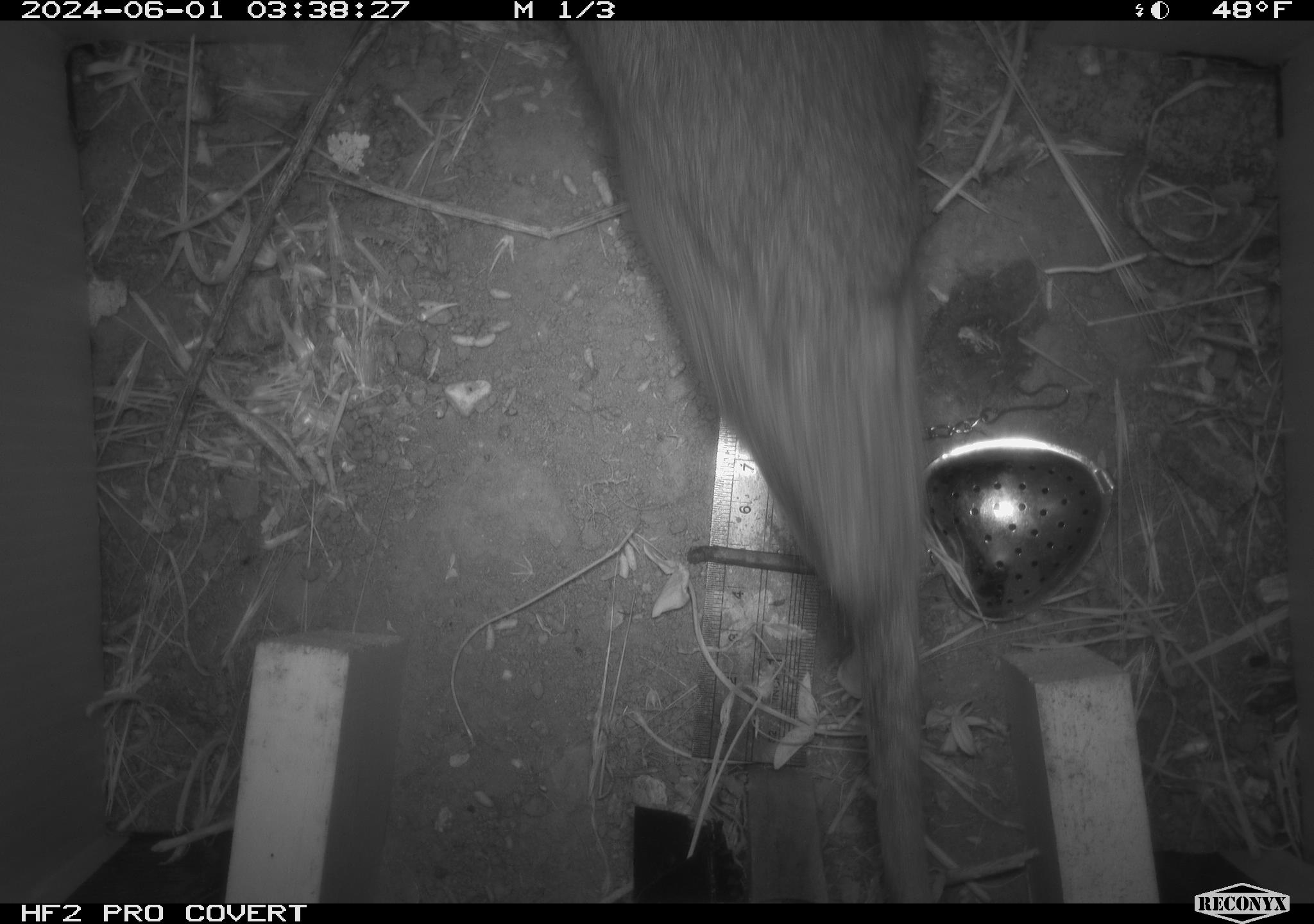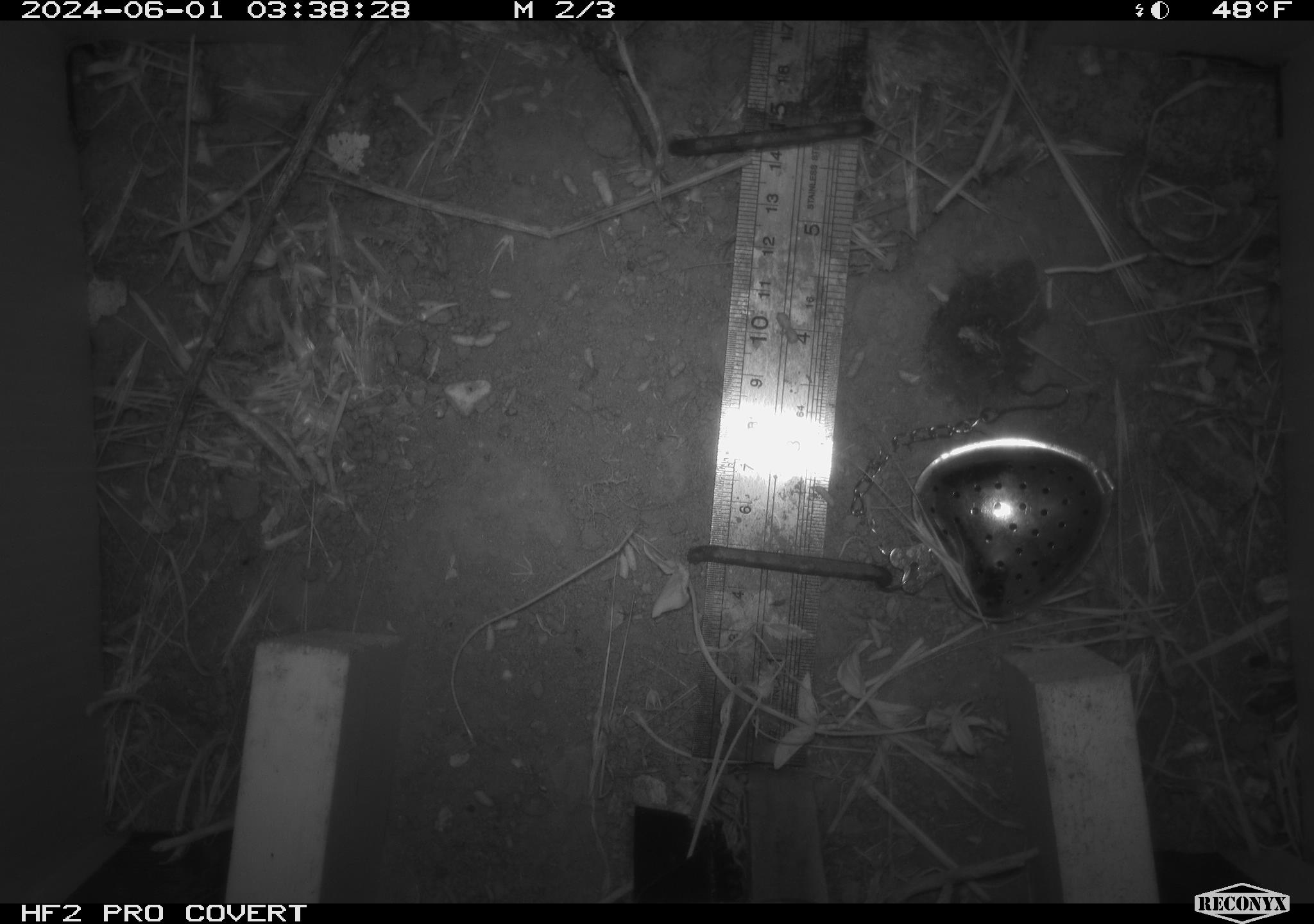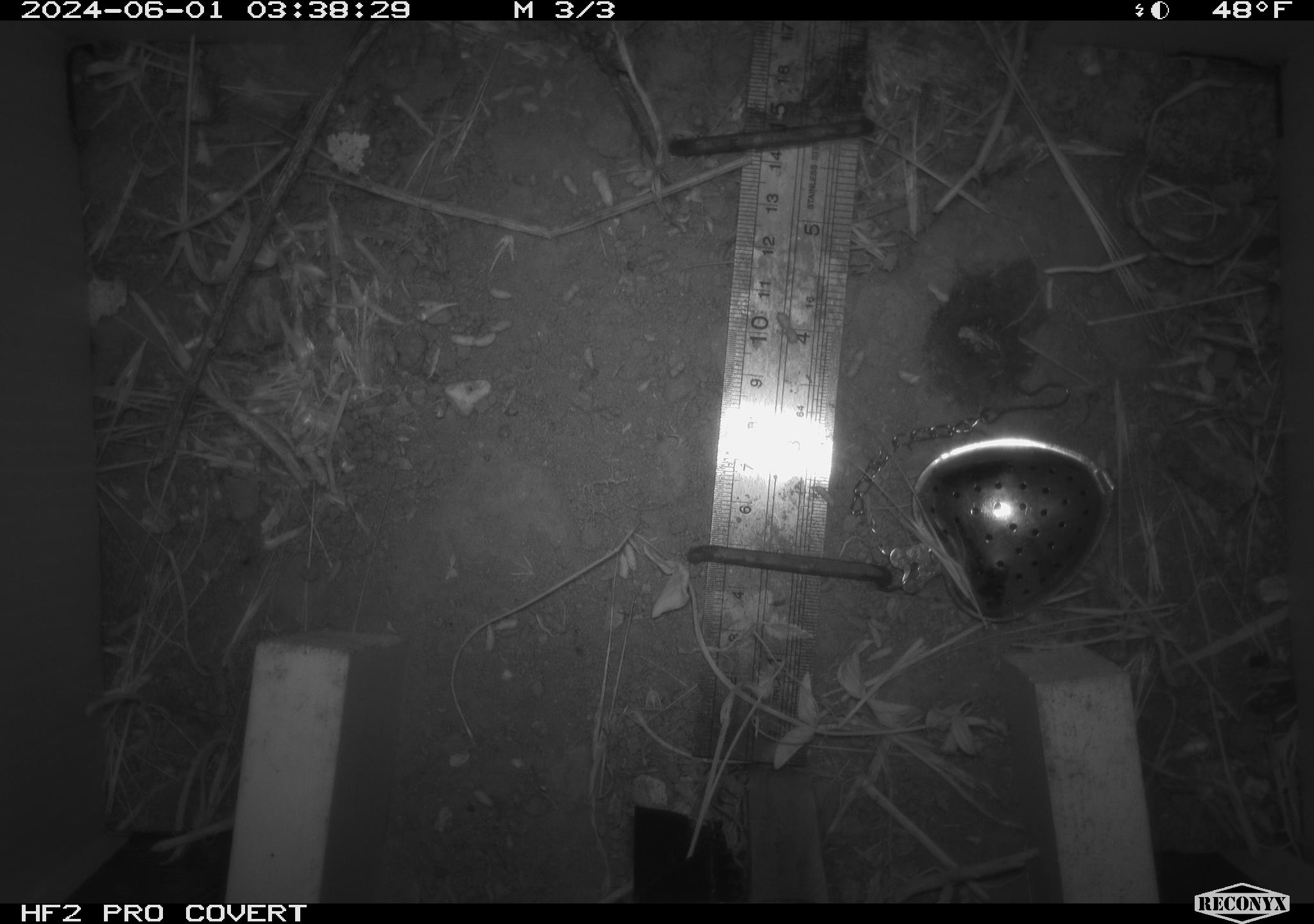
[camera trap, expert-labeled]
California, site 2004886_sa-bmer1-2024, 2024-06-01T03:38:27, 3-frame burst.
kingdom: Animalia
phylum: Chordata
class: Mammalia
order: Rodentia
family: Muridae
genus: Rattus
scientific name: Rattus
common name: rat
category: rattus species